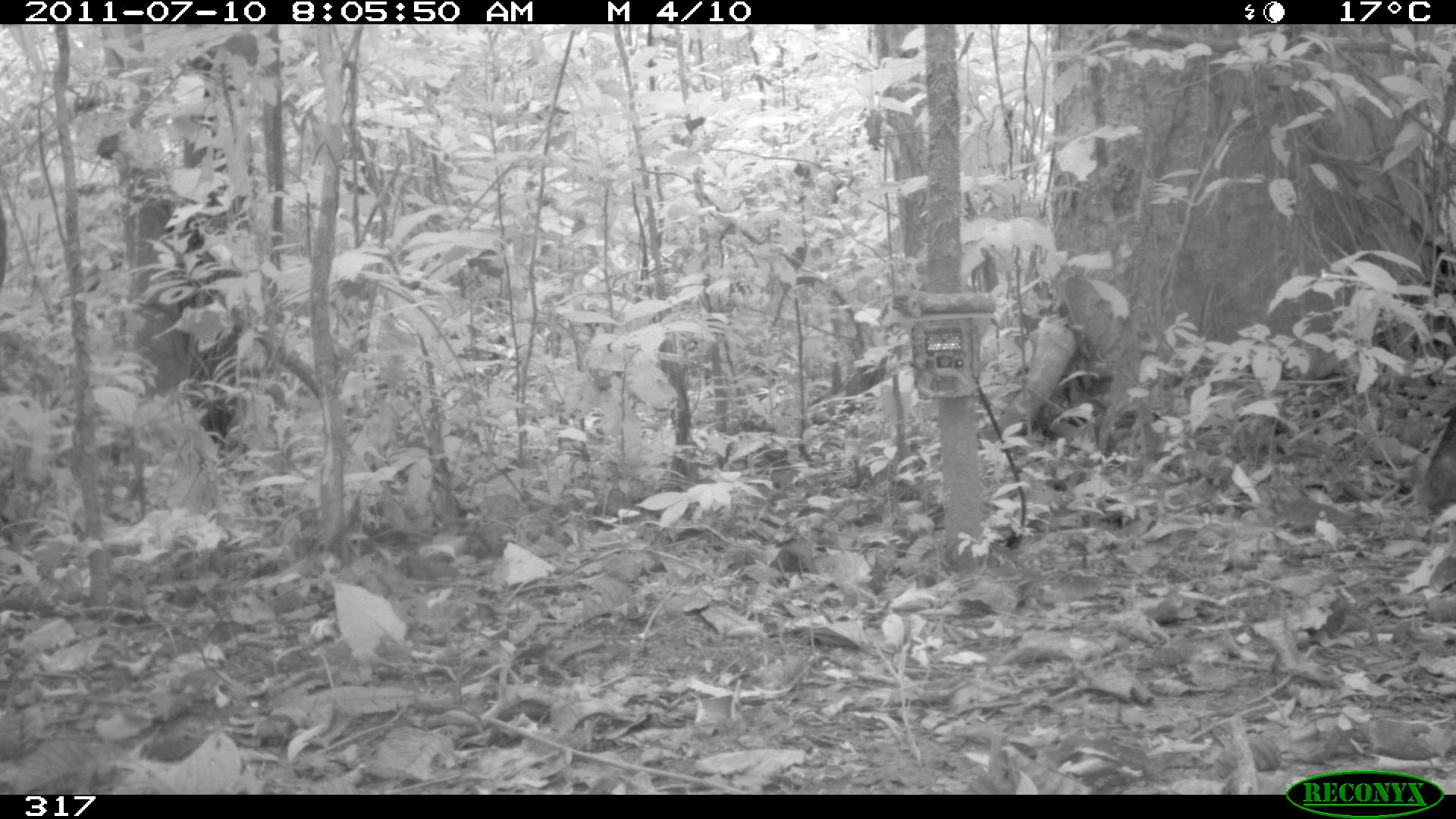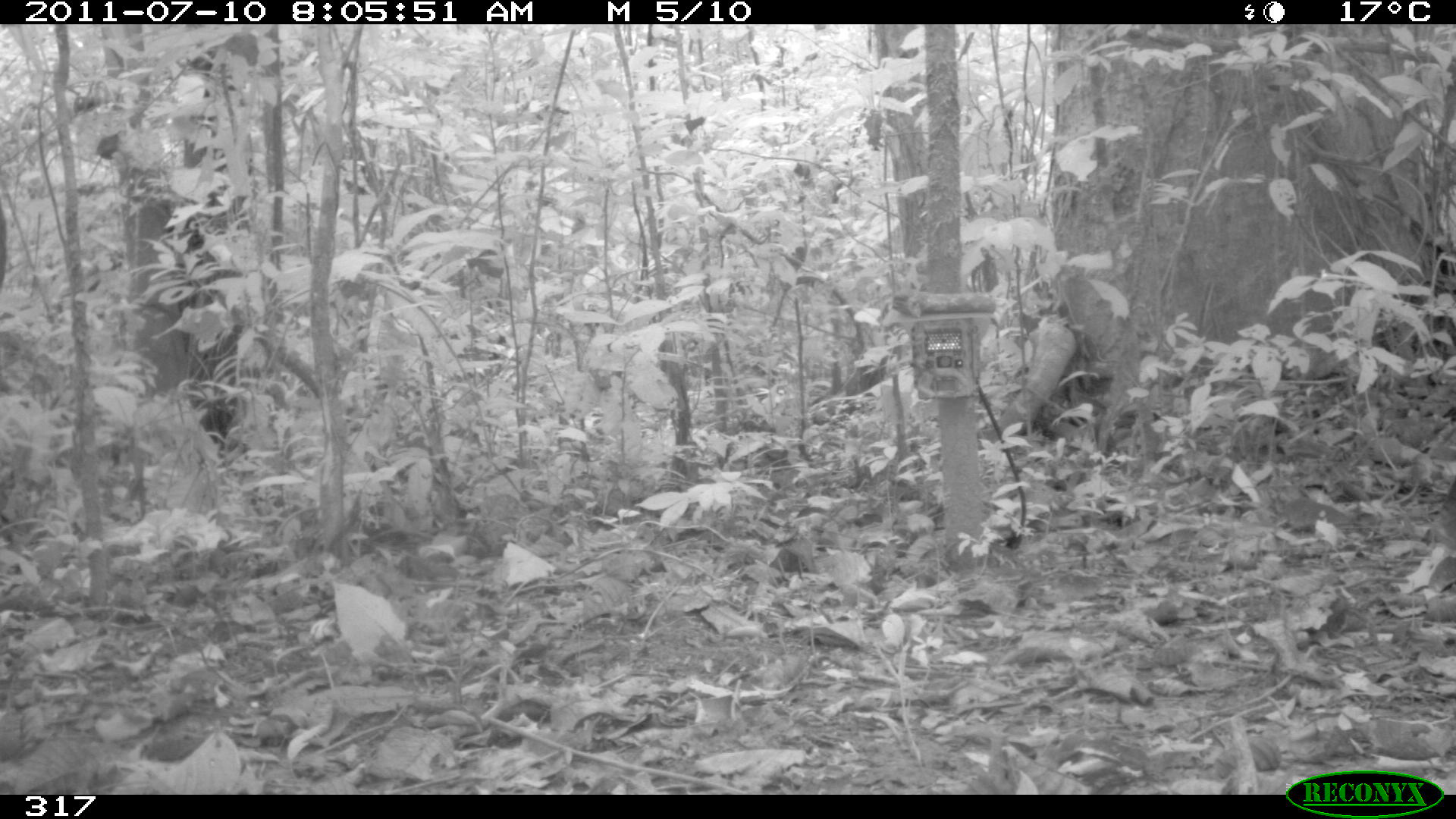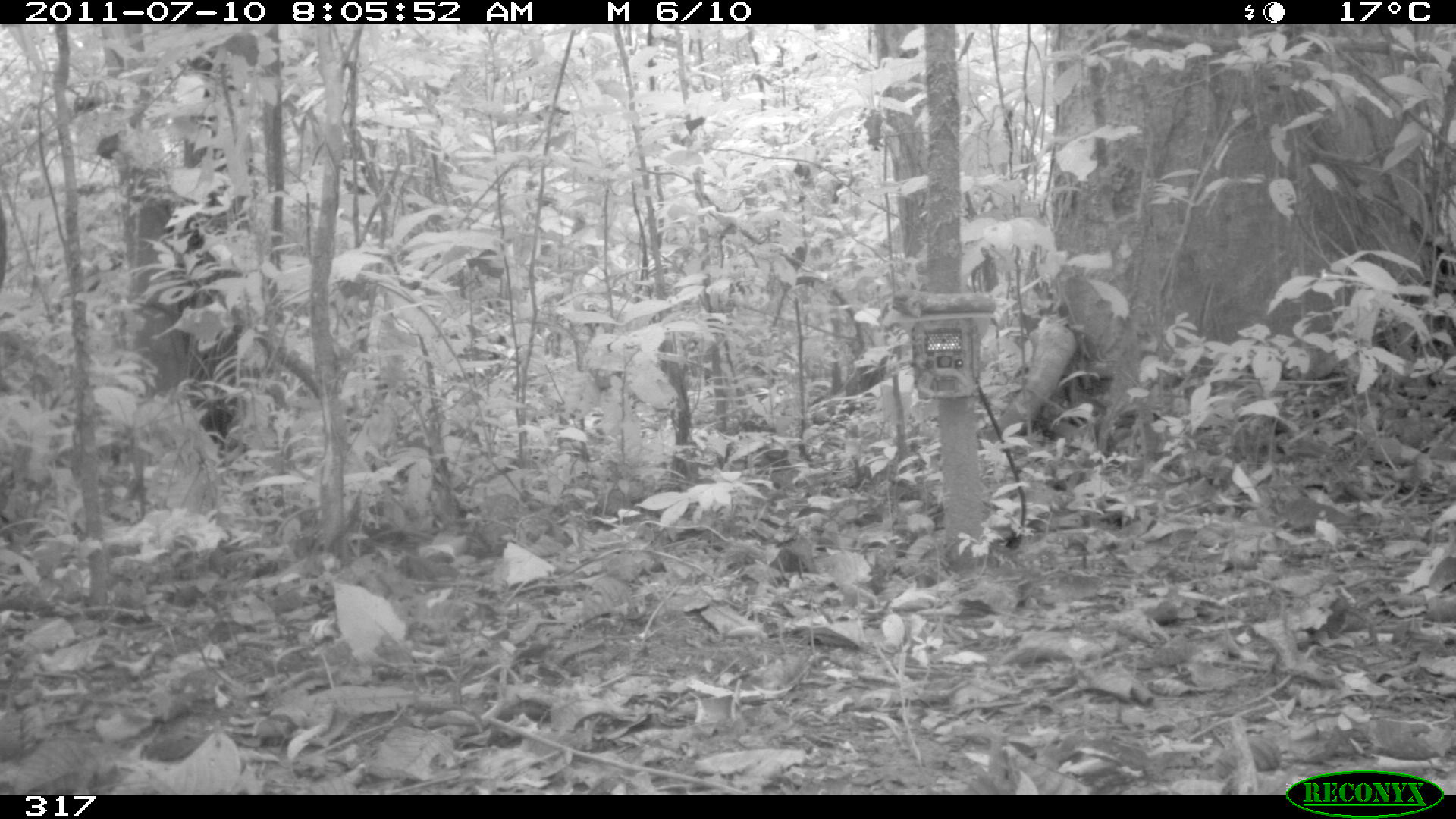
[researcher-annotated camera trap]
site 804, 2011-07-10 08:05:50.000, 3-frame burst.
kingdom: Animalia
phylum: Chordata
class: Mammalia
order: Artiodactyla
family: Tayassuidae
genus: Pecari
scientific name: Pecari tajacu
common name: collared peccary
Pecari tajacu (collared peccary).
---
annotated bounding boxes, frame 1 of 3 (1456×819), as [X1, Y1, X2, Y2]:
pecari tajacu: [1410, 402, 1456, 507]